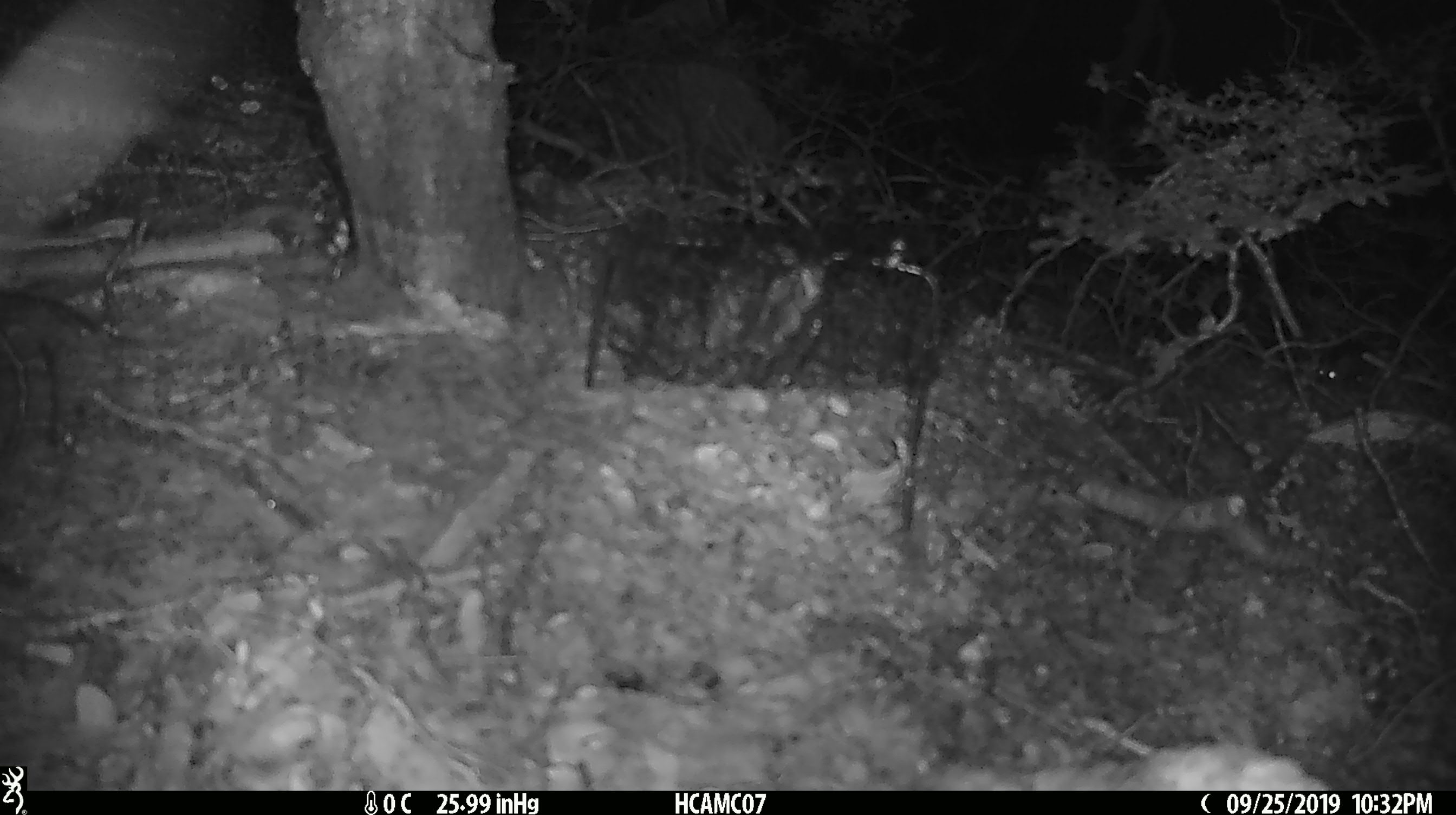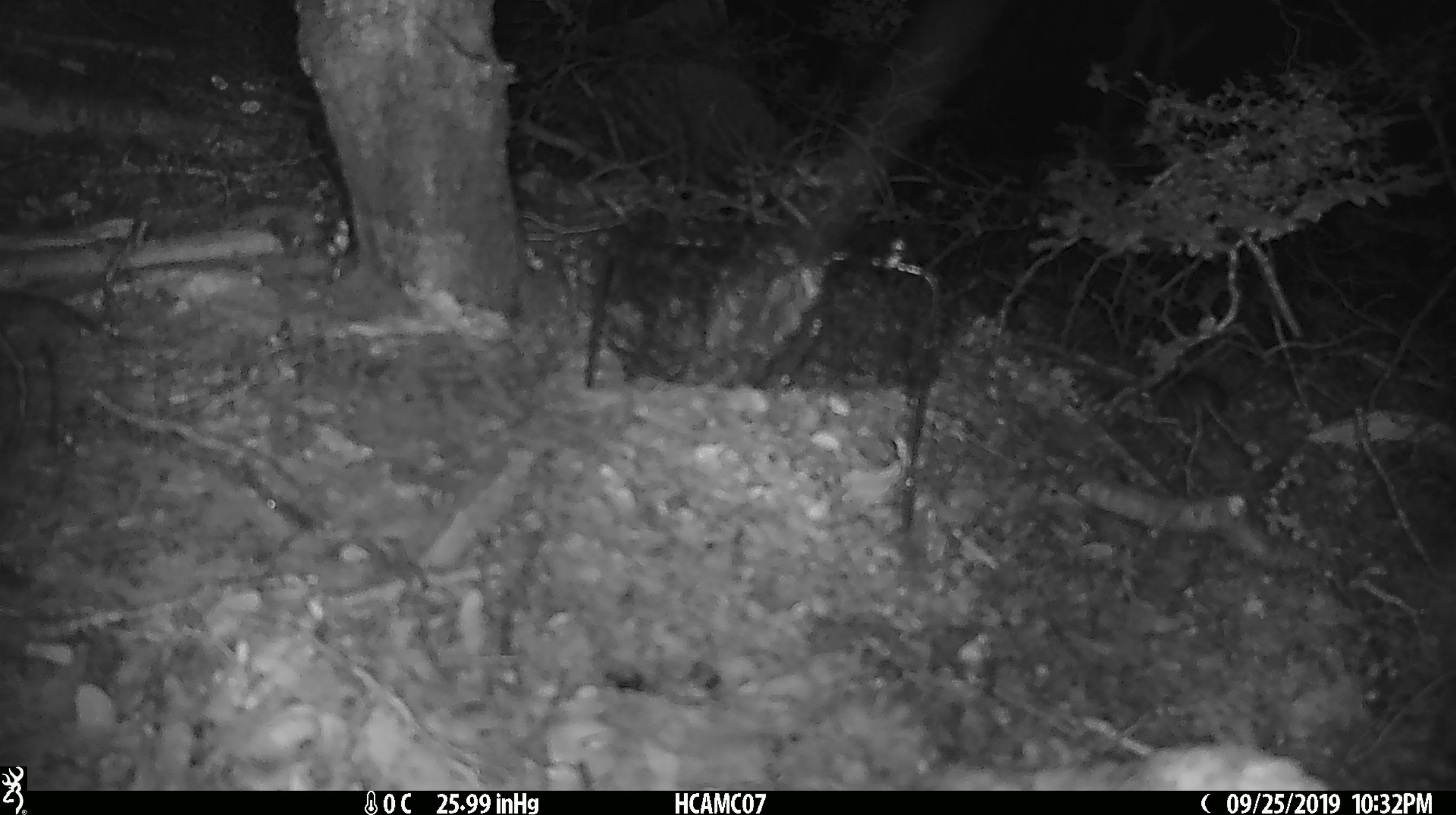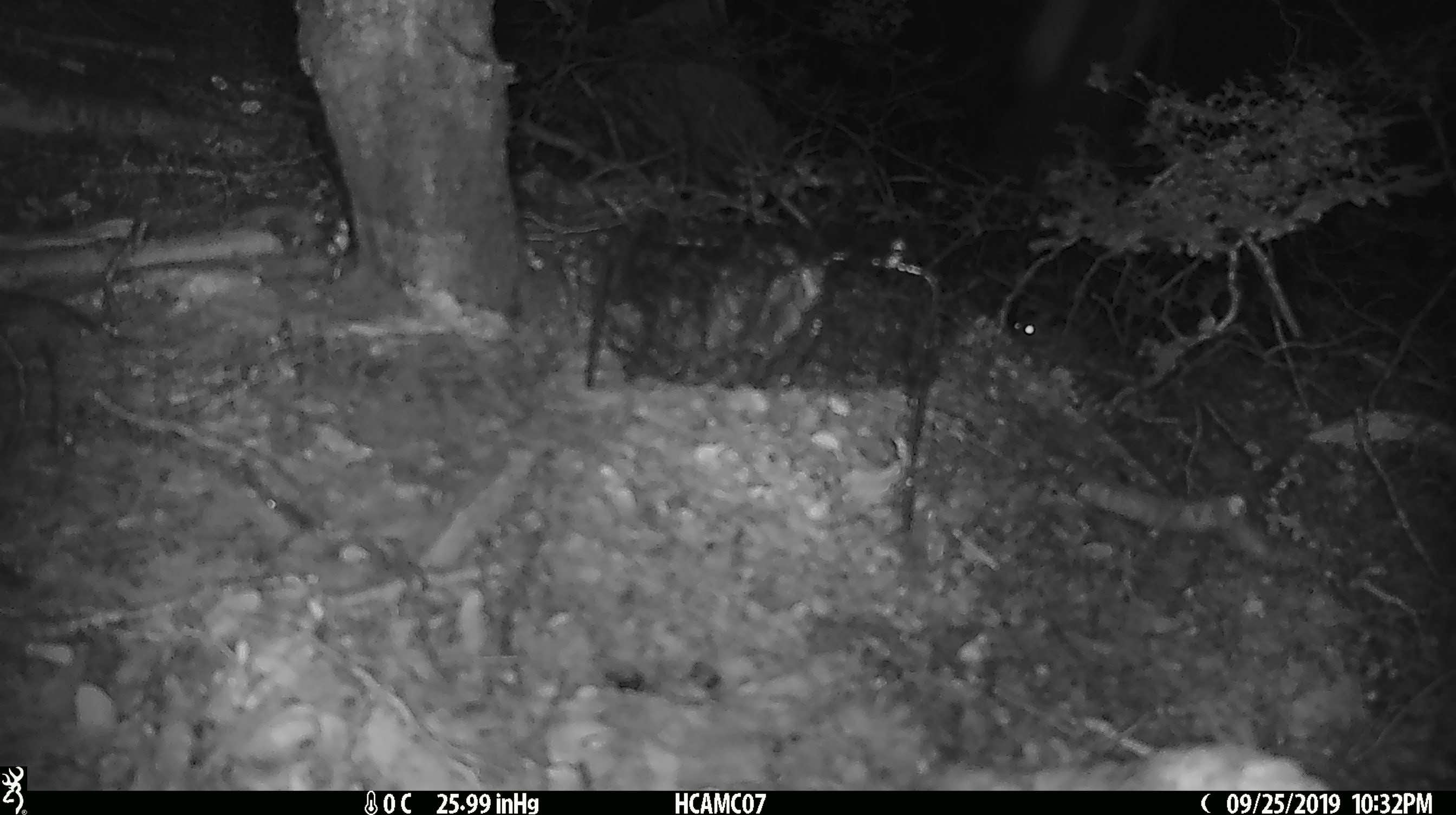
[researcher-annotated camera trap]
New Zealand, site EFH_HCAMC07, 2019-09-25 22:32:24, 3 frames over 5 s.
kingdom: Animalia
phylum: Chordata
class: Mammalia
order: Rodentia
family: Muridae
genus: Mus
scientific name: Mus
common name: mouse